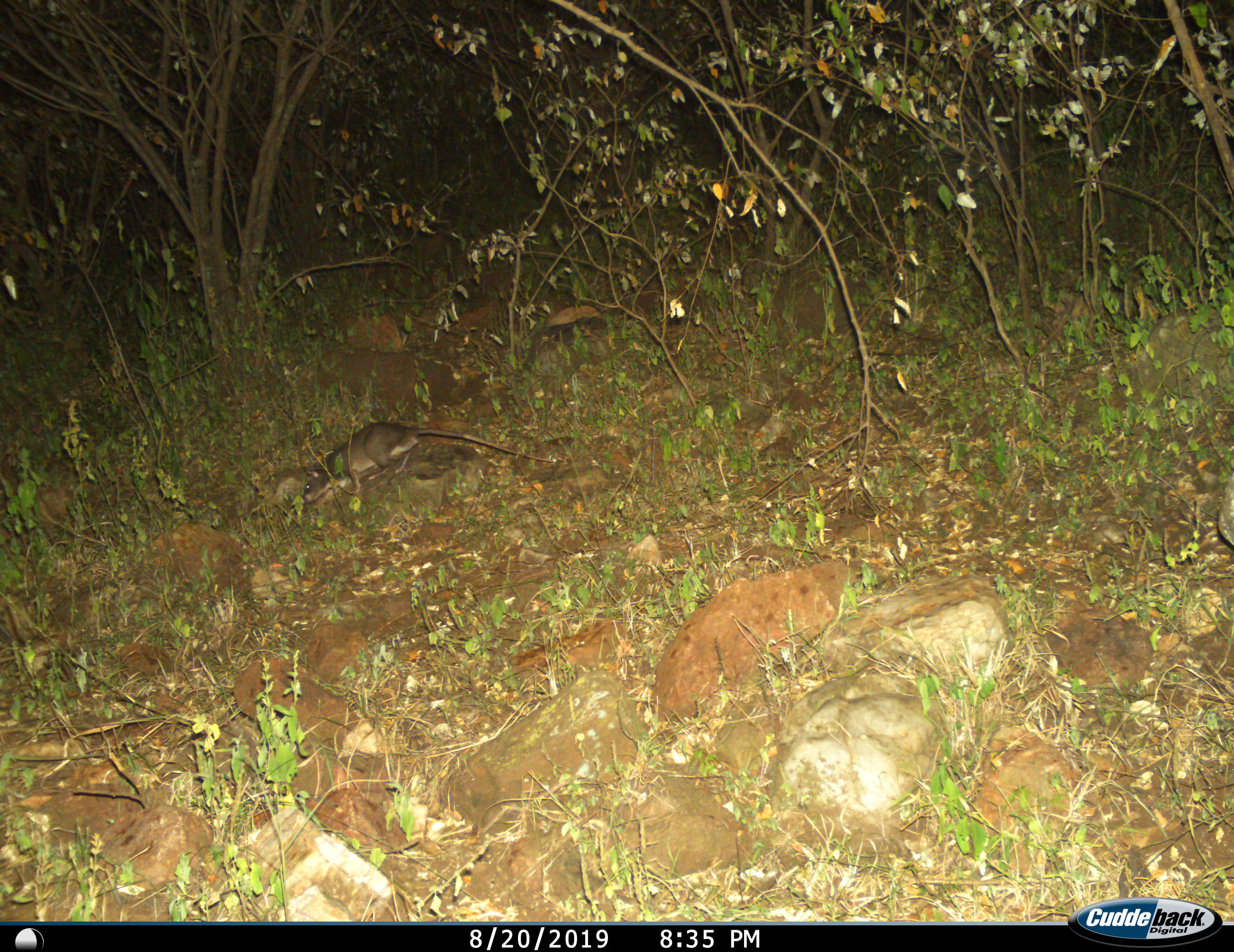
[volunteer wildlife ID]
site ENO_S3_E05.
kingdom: Animalia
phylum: Chordata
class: Mammalia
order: Rodentia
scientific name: Rodentia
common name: rodent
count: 1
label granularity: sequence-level